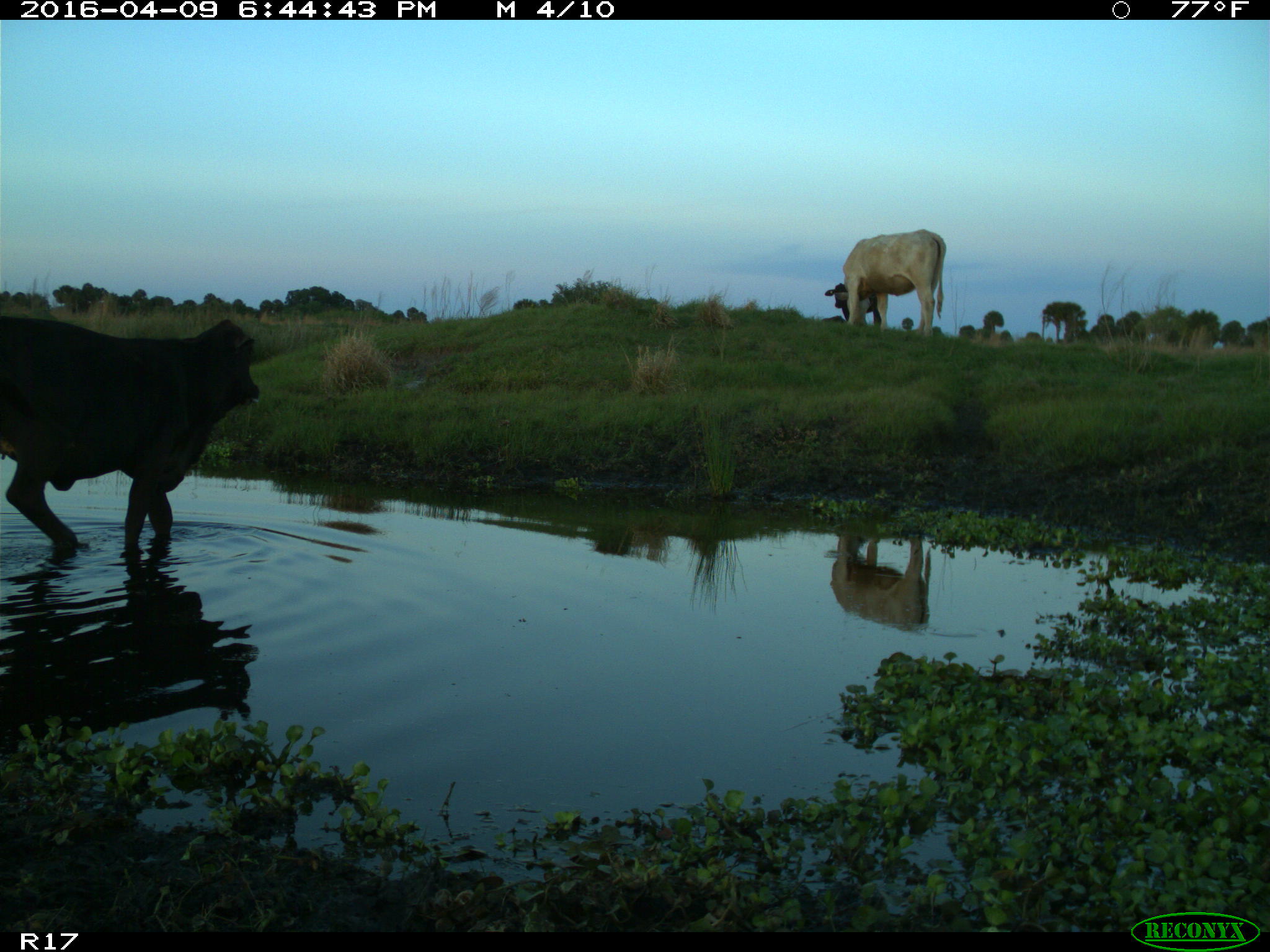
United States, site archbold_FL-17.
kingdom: Animalia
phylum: Chordata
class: Mammalia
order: Artiodactyla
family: Bovidae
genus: Bos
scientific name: Bos taurus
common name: domestic cow